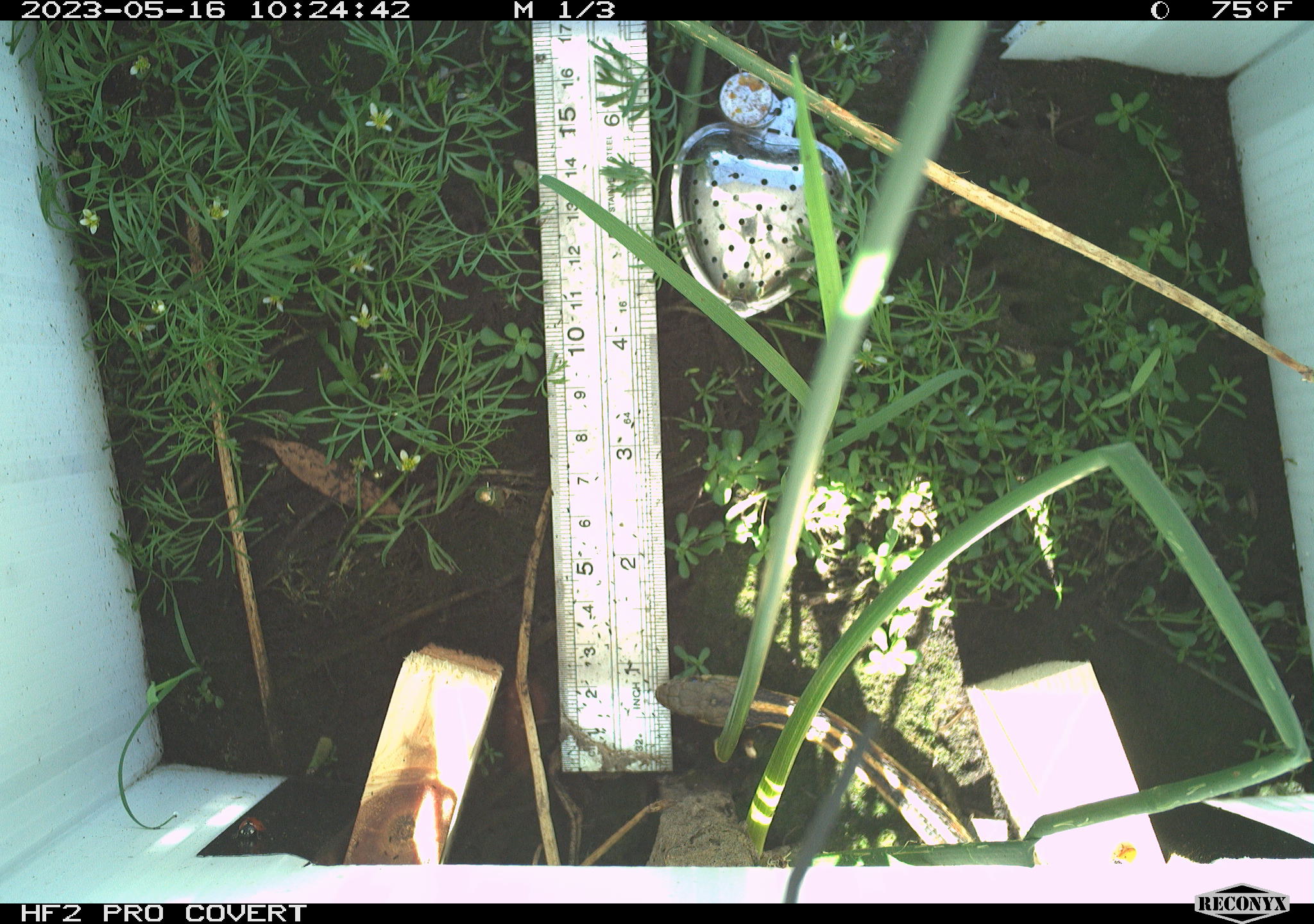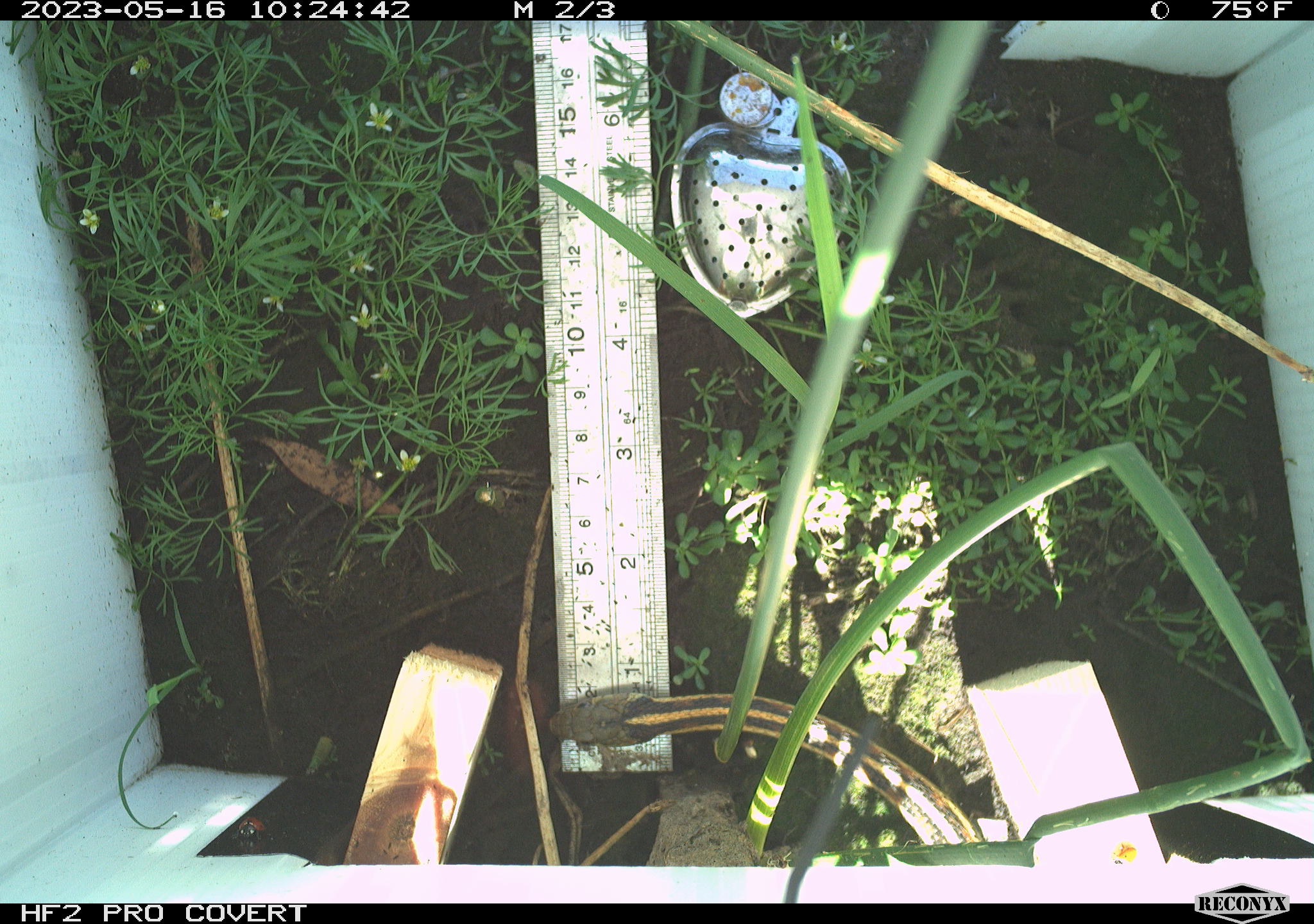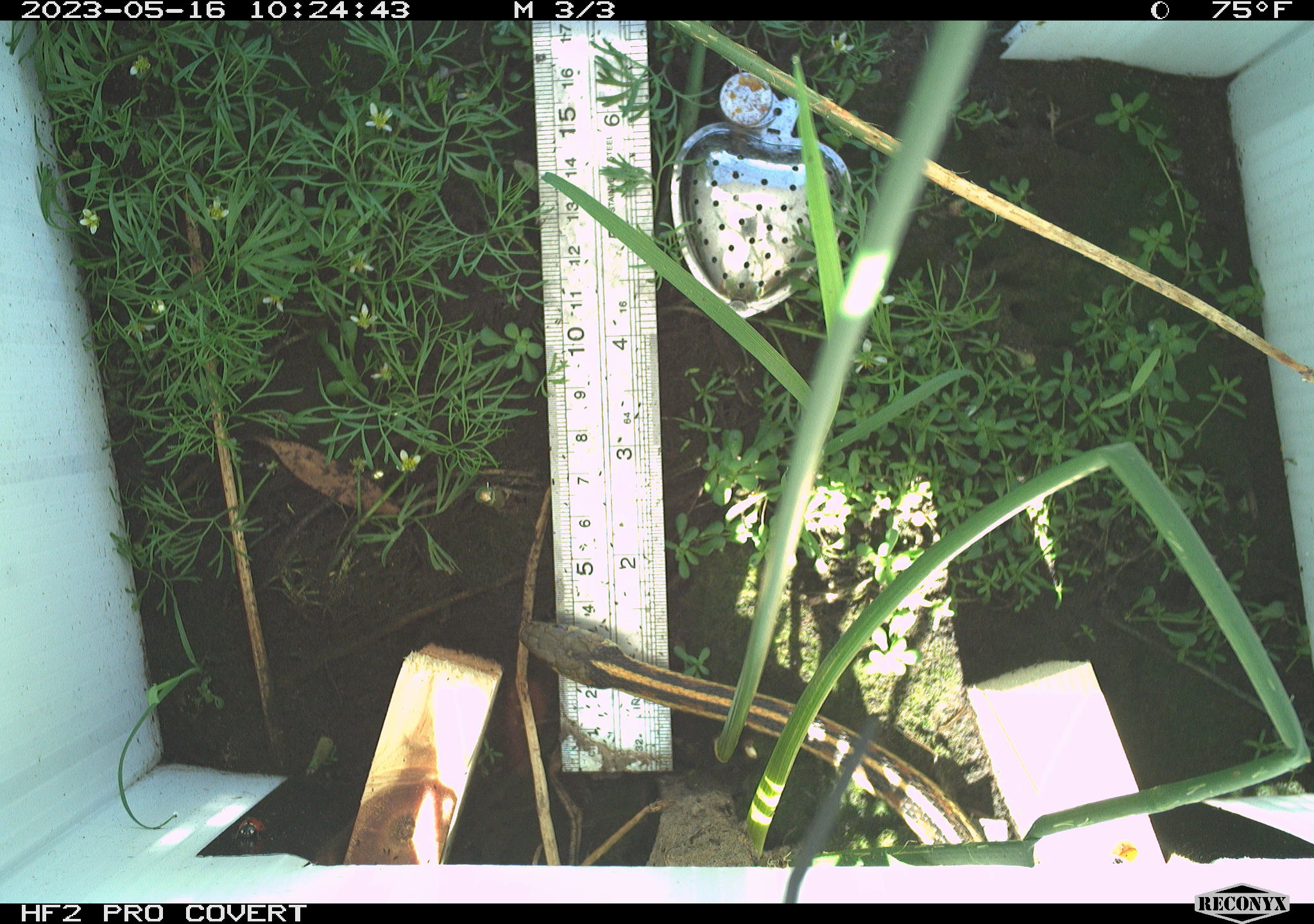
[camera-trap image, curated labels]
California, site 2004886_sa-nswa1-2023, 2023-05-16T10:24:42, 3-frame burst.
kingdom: Animalia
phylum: Chordata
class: Reptilia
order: Squamata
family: Colubridae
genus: Thamnophis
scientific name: Thamnophis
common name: american gartersnakes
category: thamnophis species